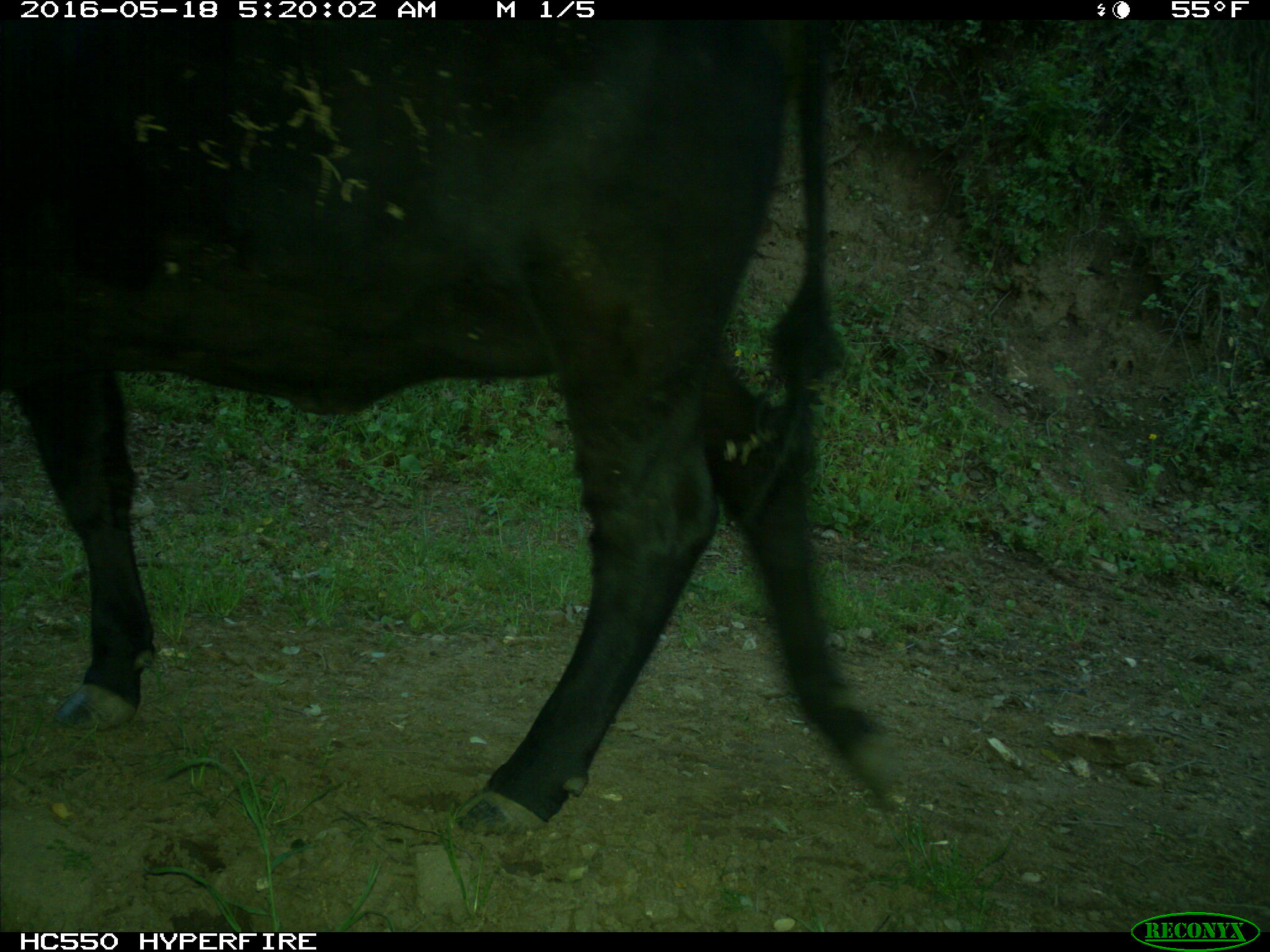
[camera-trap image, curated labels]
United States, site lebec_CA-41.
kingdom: Animalia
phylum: Chordata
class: Mammalia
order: Artiodactyla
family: Bovidae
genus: Bos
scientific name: Bos taurus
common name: domestic cow